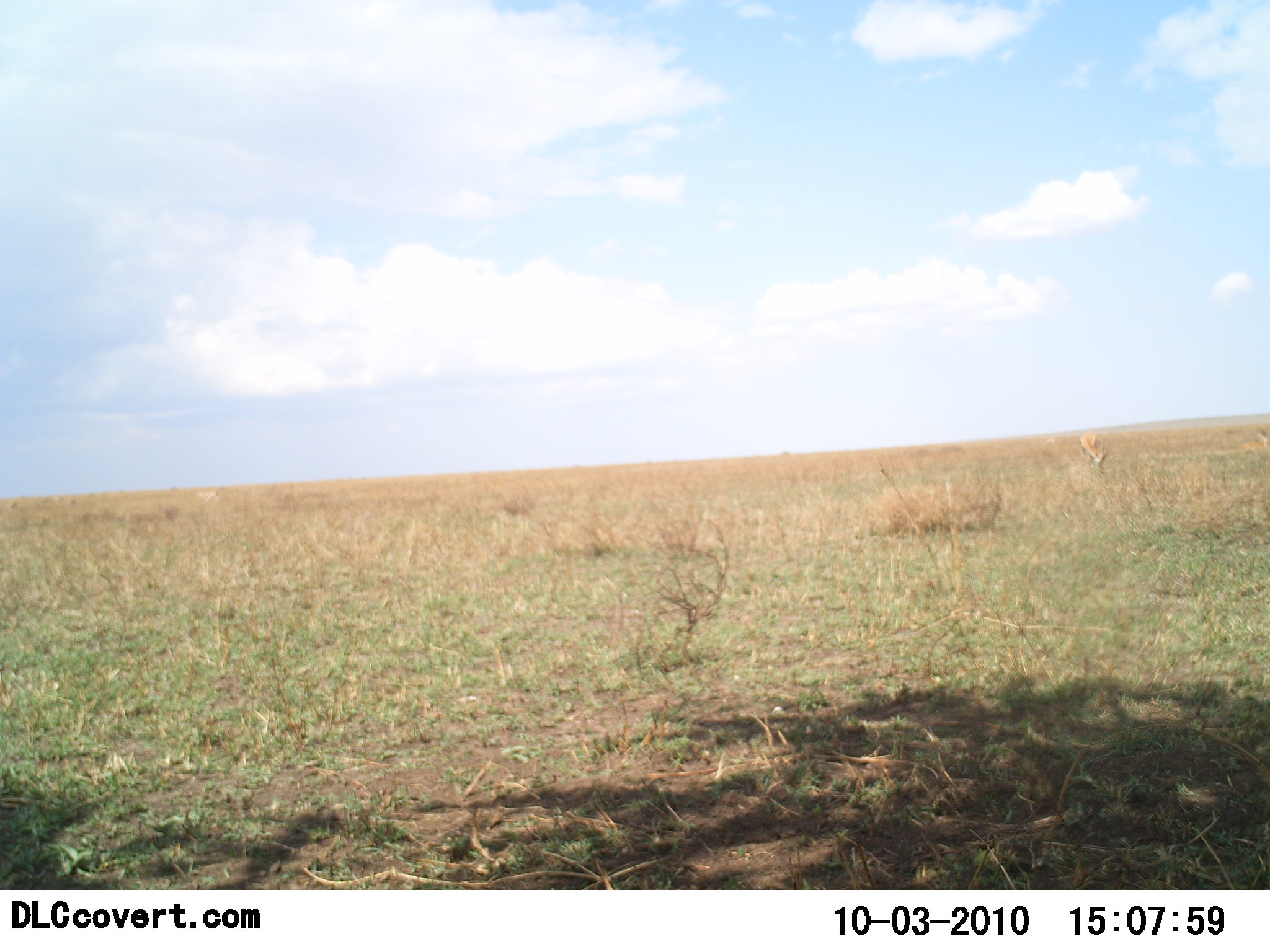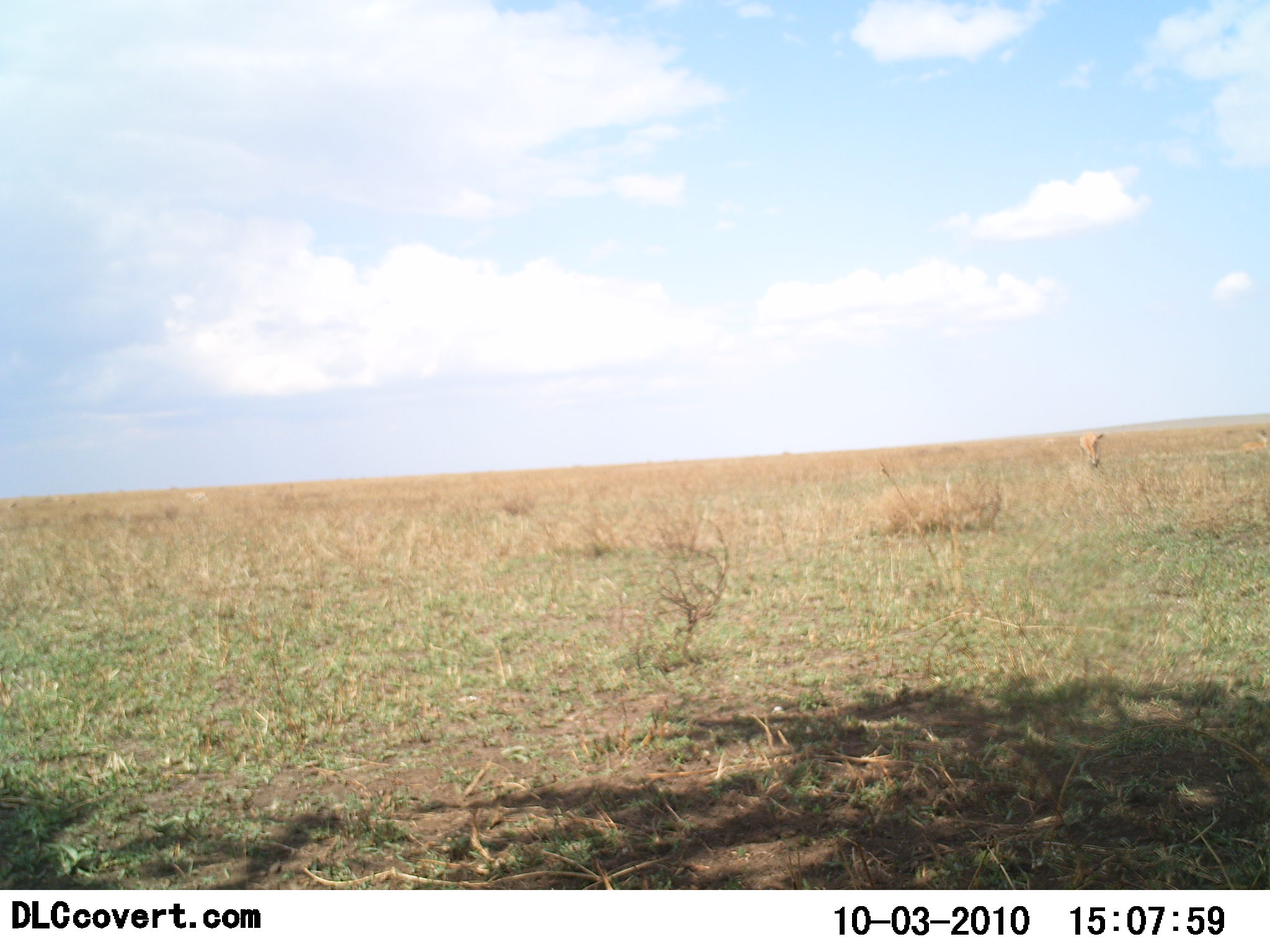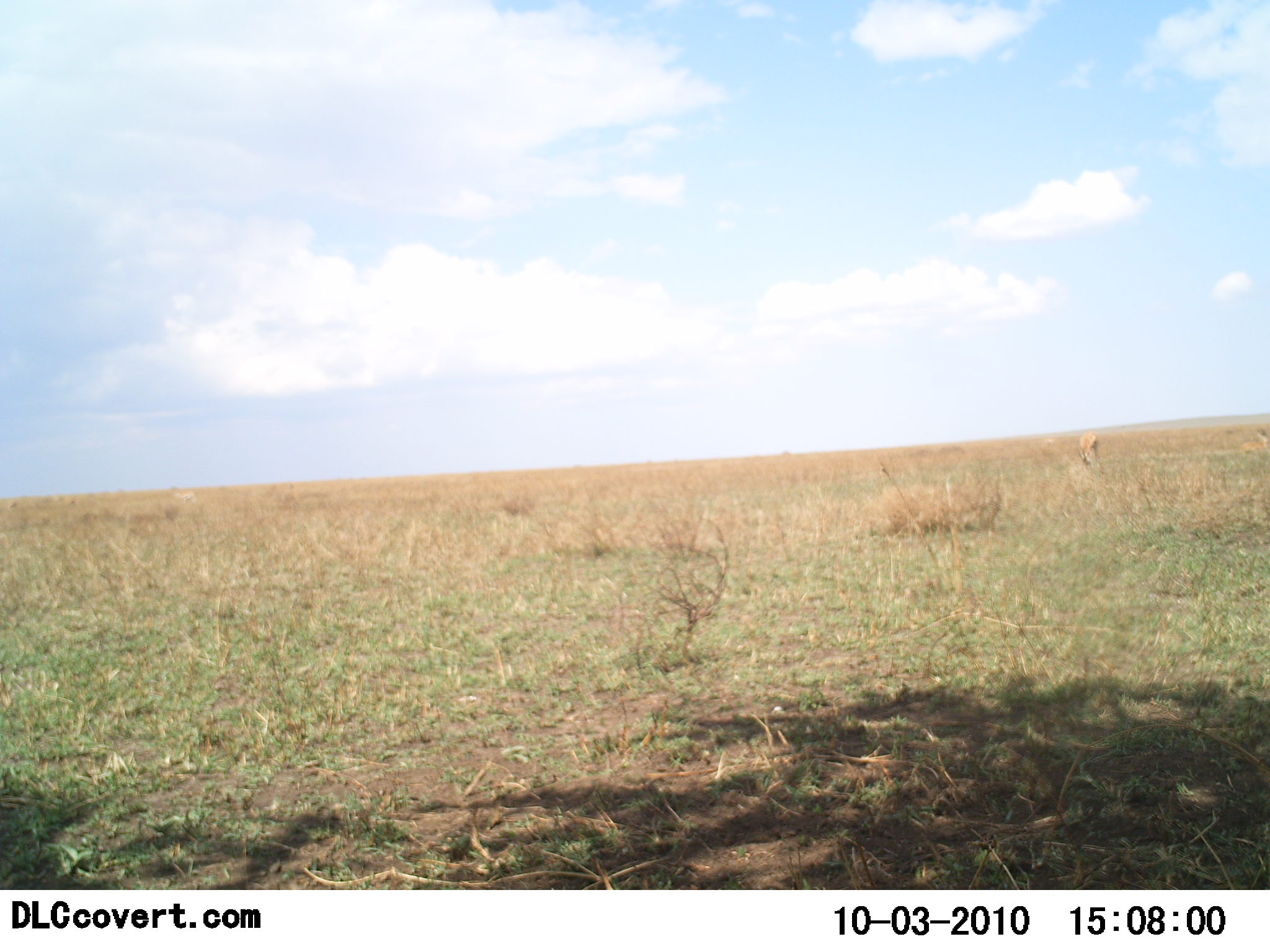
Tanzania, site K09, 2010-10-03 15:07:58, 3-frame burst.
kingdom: Animalia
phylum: Chordata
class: Mammalia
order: Artiodactyla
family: Bovidae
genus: Eudorcas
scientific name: Eudorcas thomsonii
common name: thomson's gazelle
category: gazellethomsons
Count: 1.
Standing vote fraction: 50%.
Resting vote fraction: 0%.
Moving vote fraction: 0%.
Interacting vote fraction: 0%.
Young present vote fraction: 0%.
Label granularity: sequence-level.